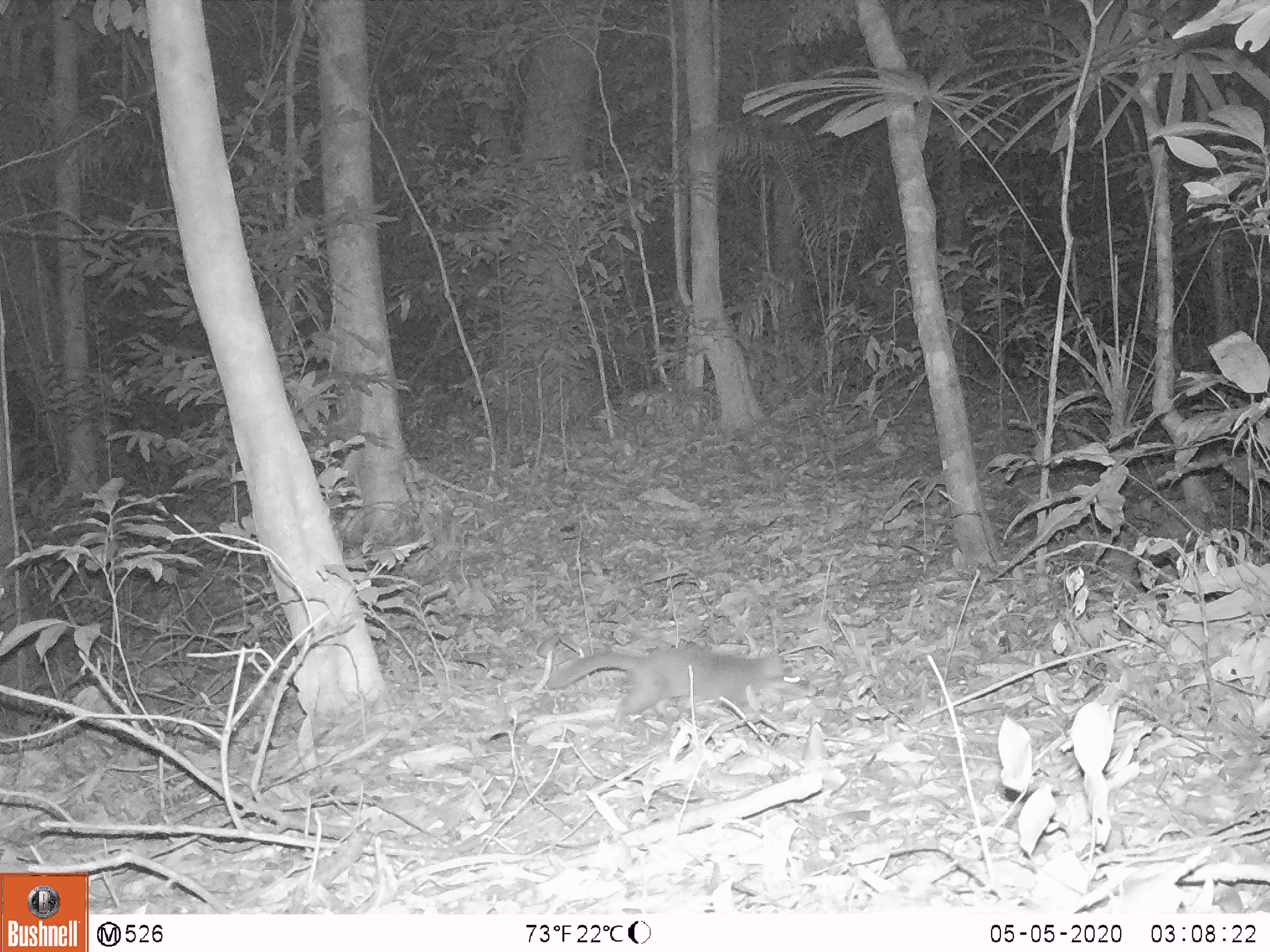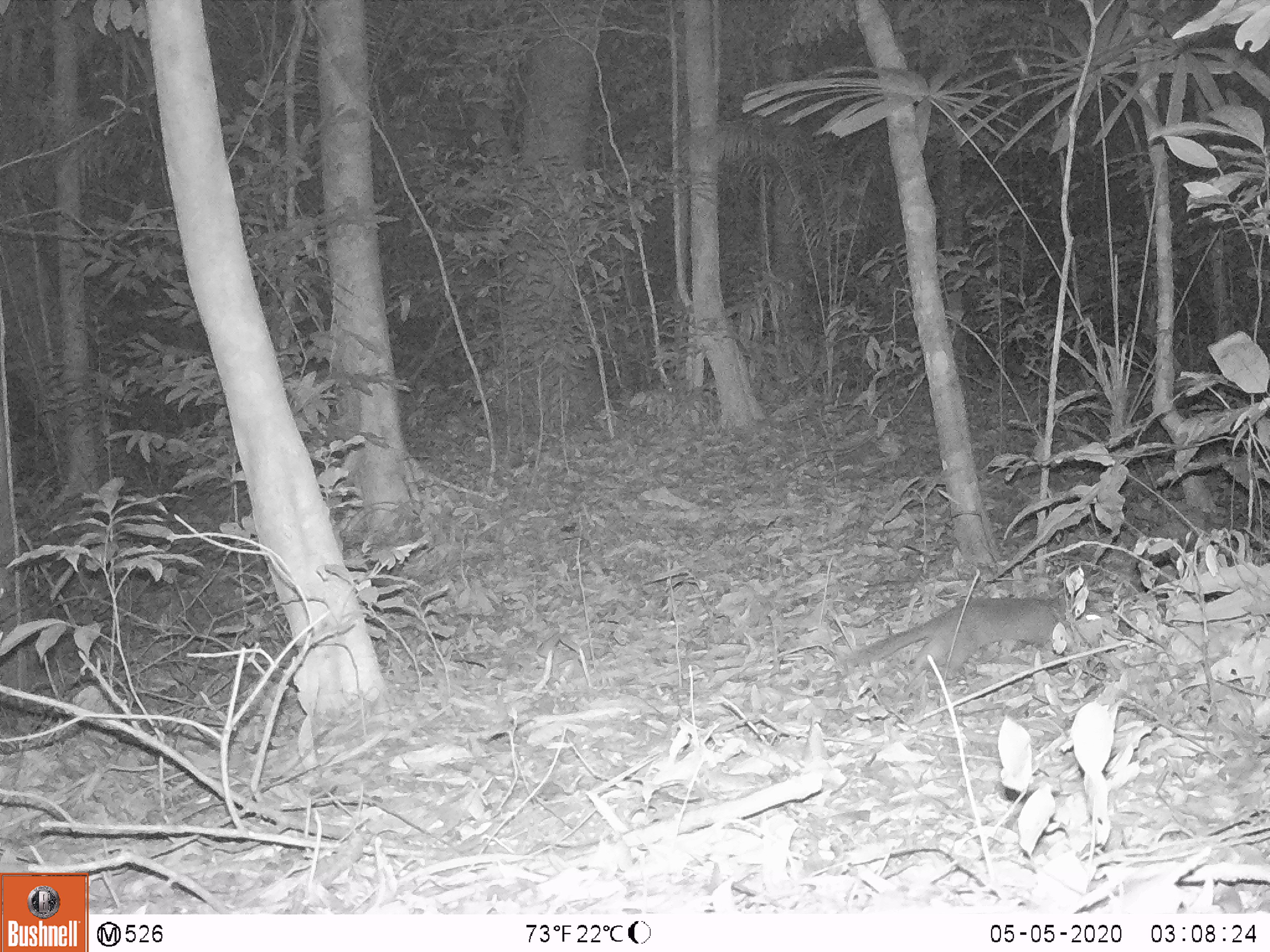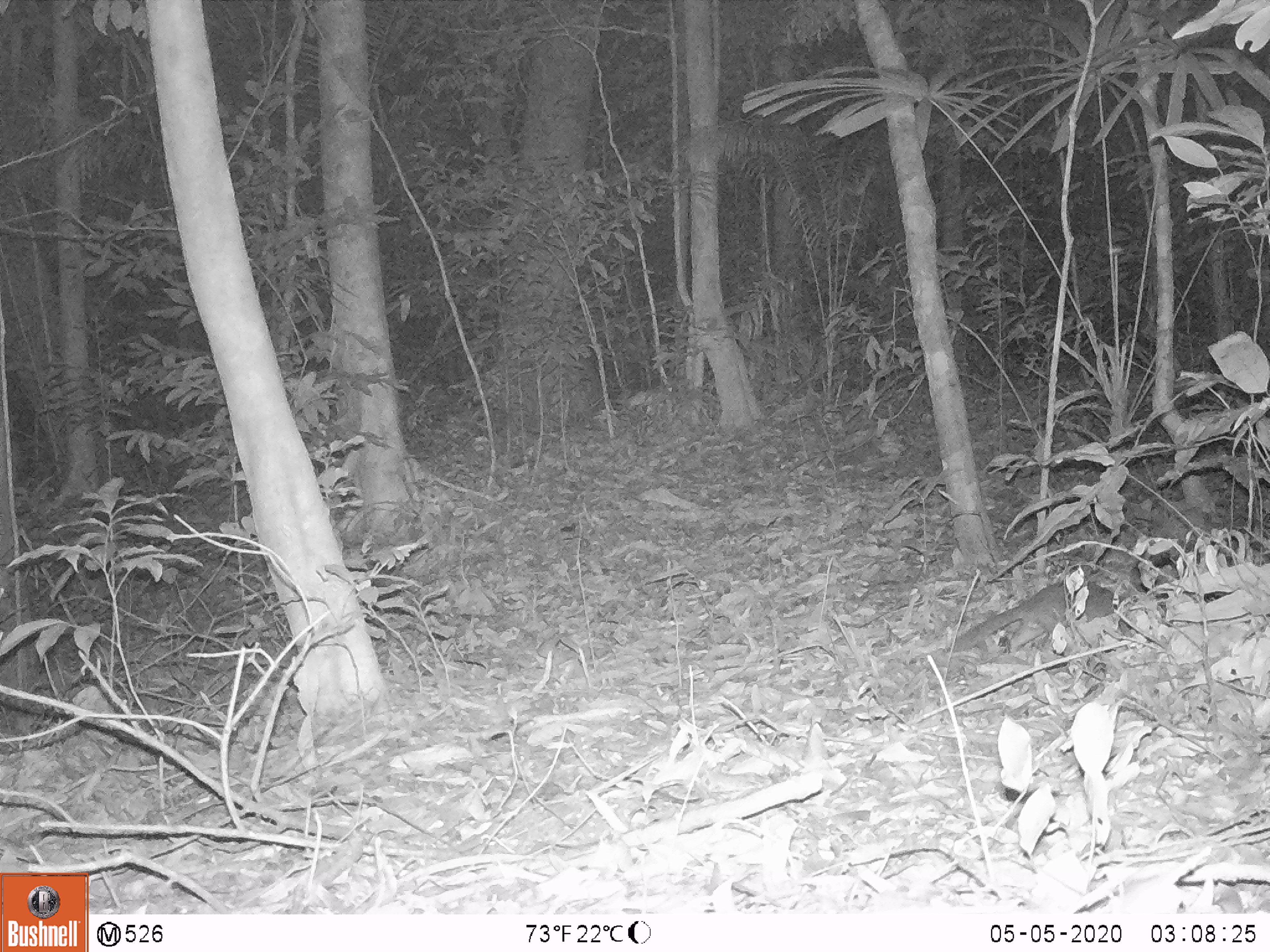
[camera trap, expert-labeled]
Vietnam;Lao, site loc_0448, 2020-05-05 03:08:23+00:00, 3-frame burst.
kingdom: Animalia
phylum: Chordata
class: Mammalia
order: Carnivora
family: Mustelidae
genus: Melogale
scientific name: Melogale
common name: ferret badger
Ferret badger (Melogale). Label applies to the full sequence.